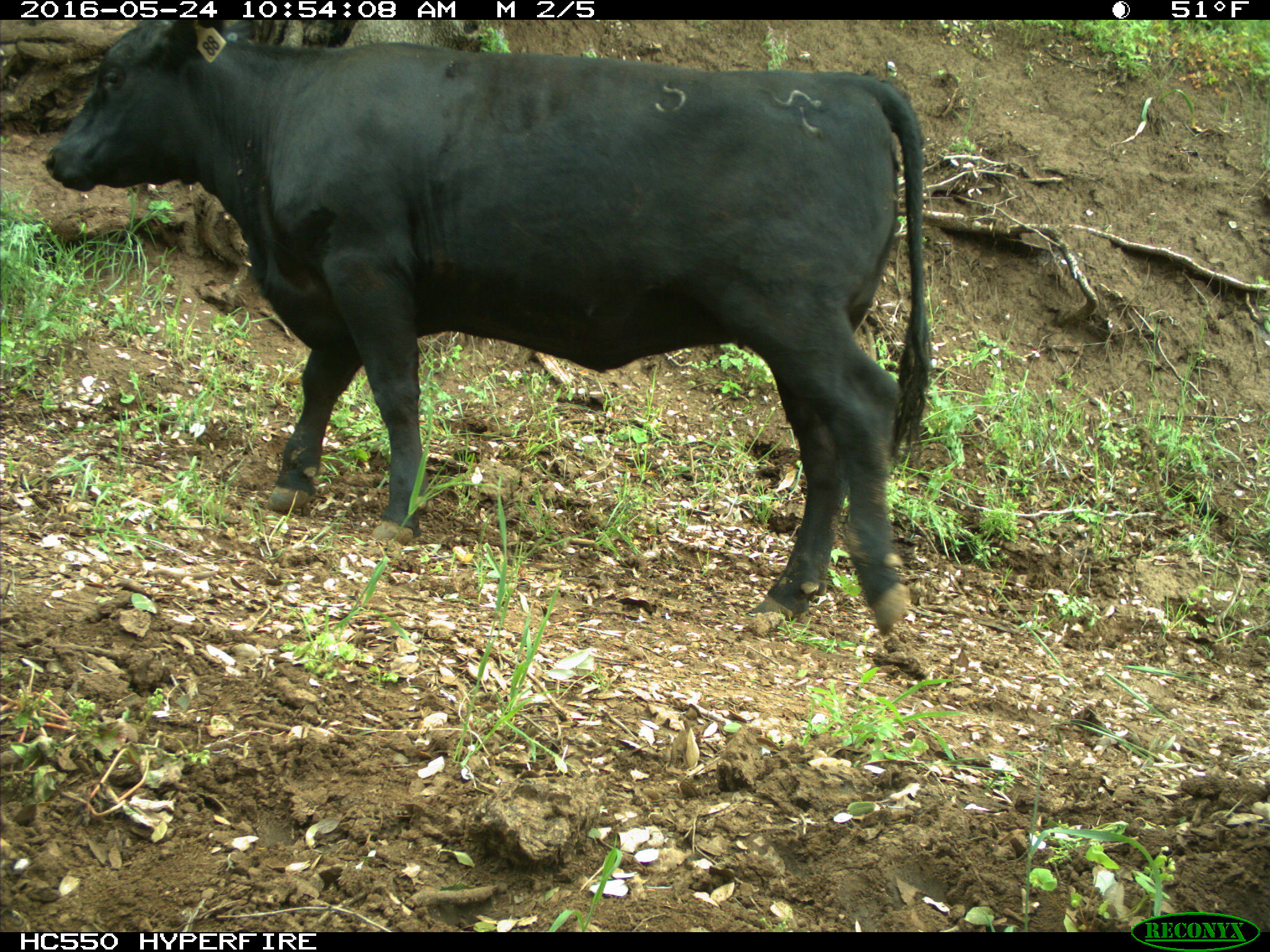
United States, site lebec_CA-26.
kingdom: Animalia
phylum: Chordata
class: Mammalia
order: Artiodactyla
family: Bovidae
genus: Bos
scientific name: Bos taurus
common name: domestic cow